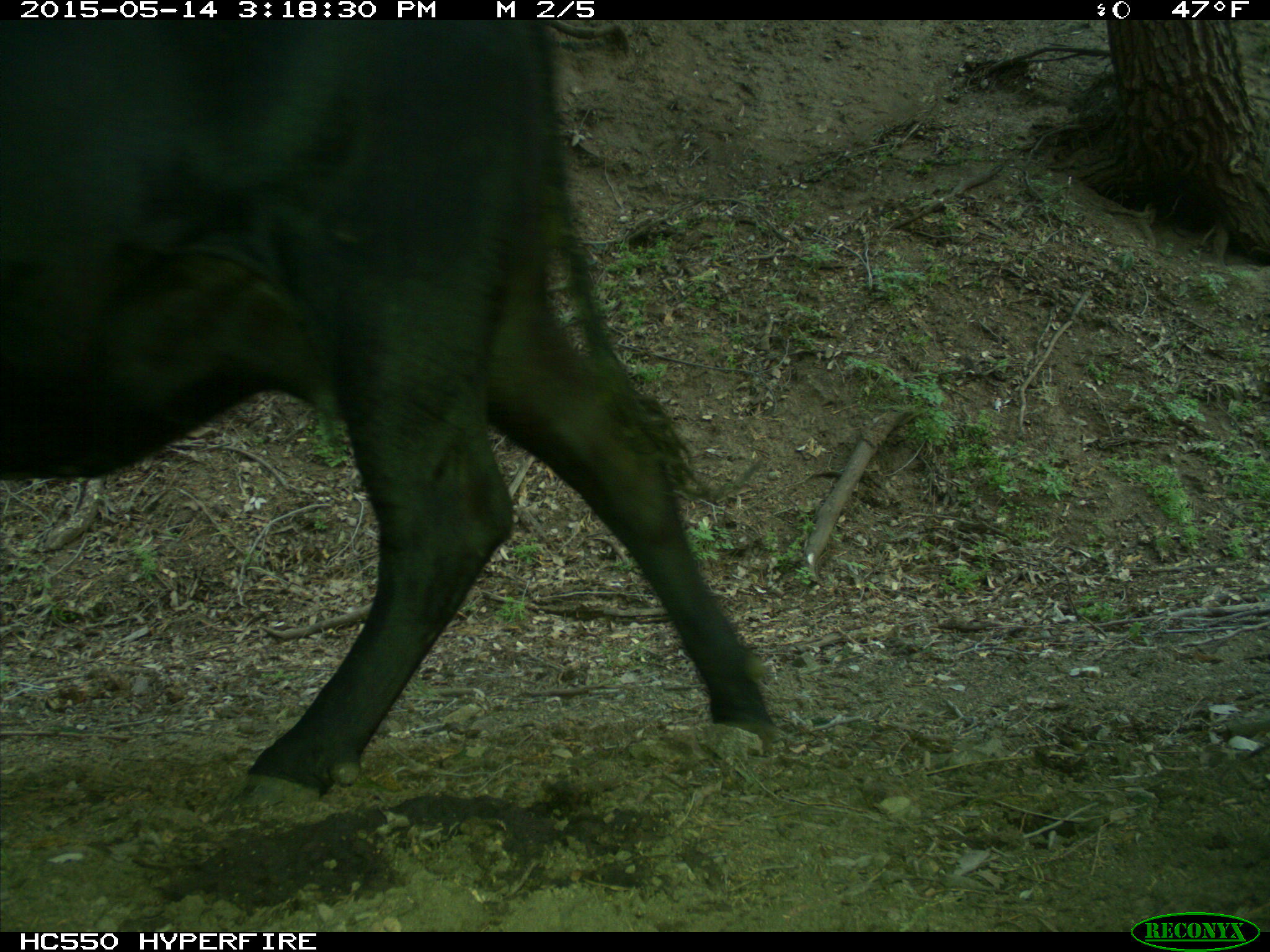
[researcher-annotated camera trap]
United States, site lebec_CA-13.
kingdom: Animalia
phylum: Chordata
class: Mammalia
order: Artiodactyla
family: Bovidae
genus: Bos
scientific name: Bos taurus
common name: domestic cow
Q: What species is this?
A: Bos taurus (domestic cow).